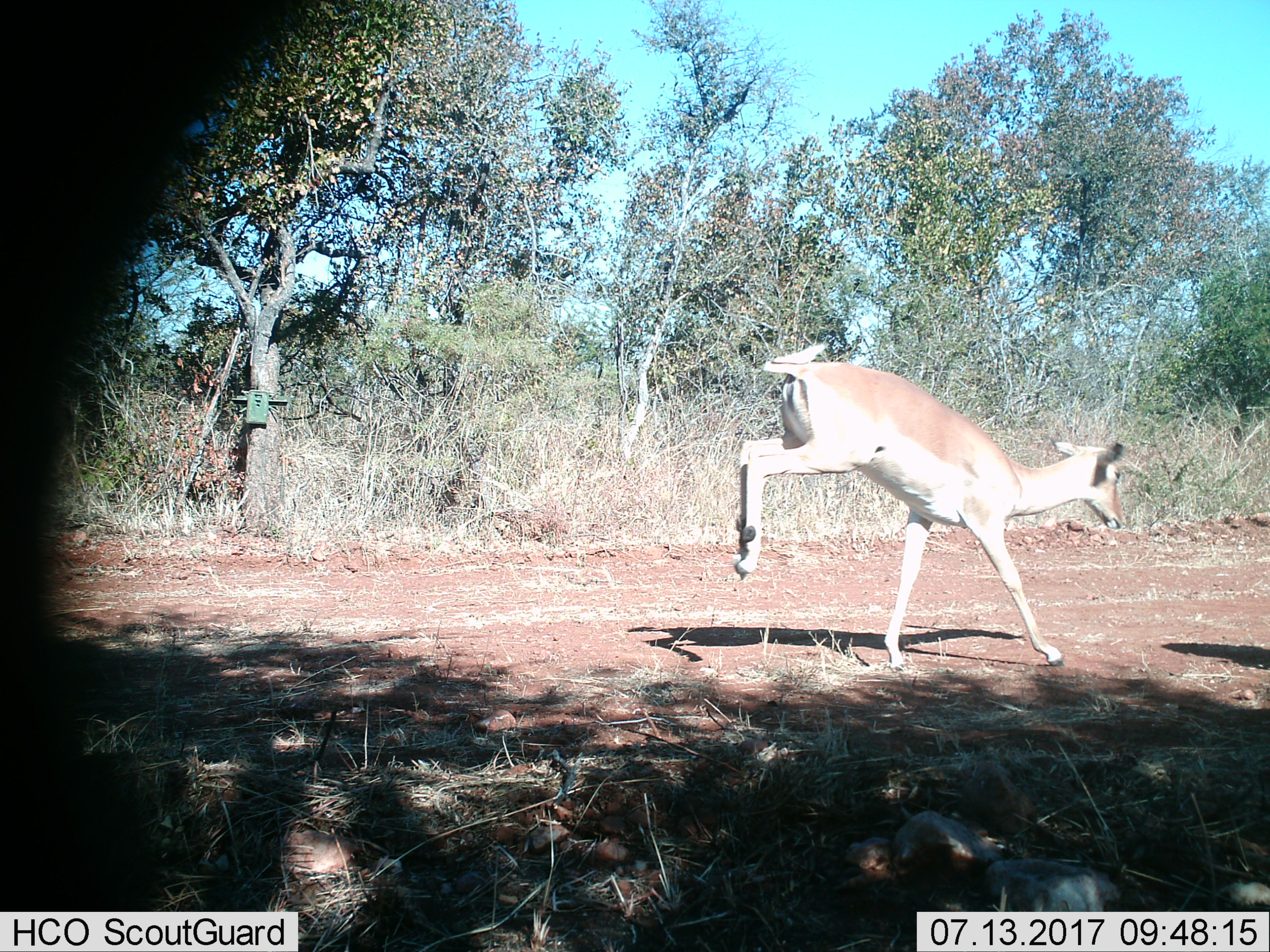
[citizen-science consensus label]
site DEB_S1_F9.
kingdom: Animalia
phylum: Chordata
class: Mammalia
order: Artiodactyla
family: Bovidae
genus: Aepyceros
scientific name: Aepyceros melampus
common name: impala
Impala (Aepyceros melampus), count 1. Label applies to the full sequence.